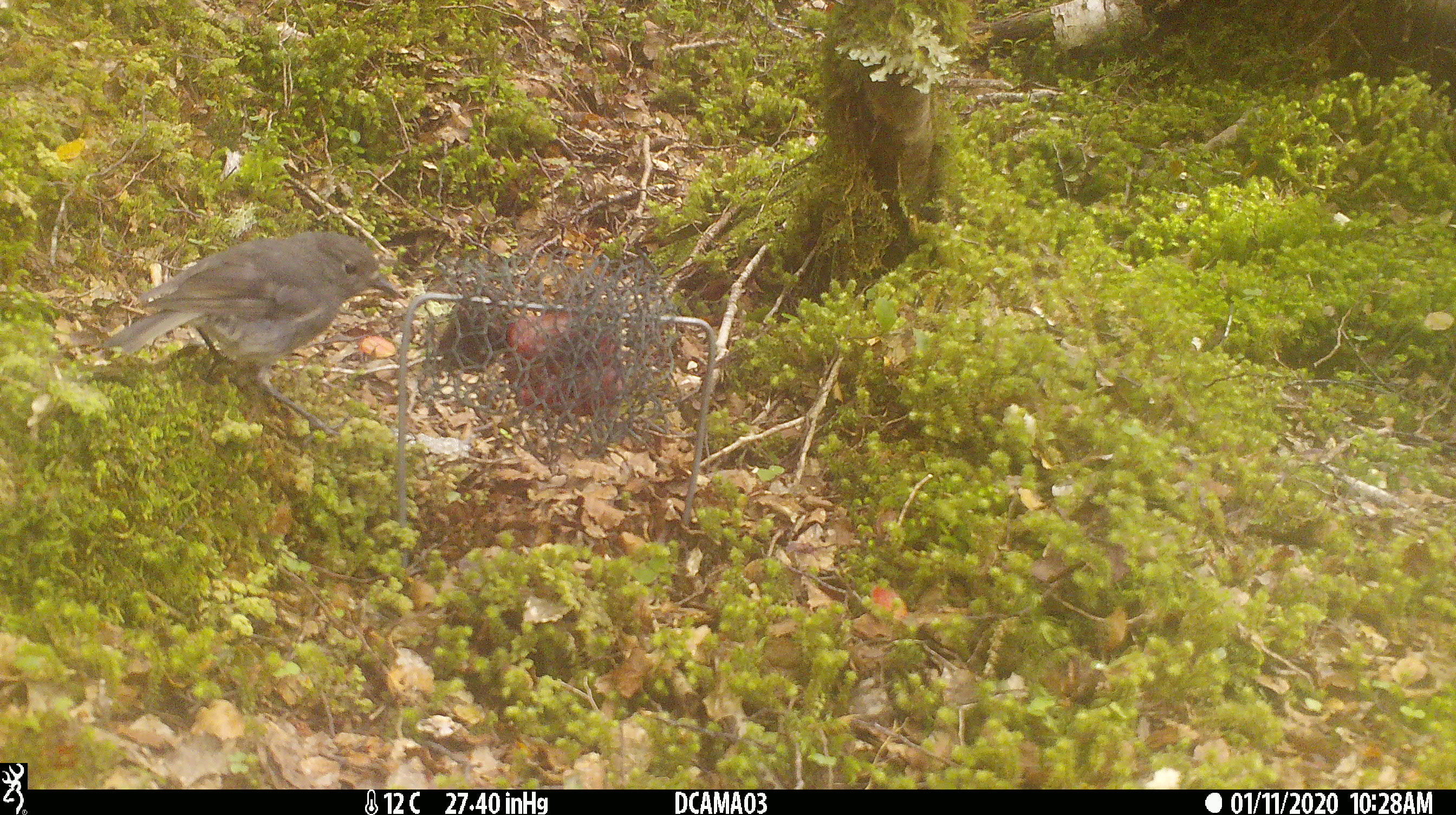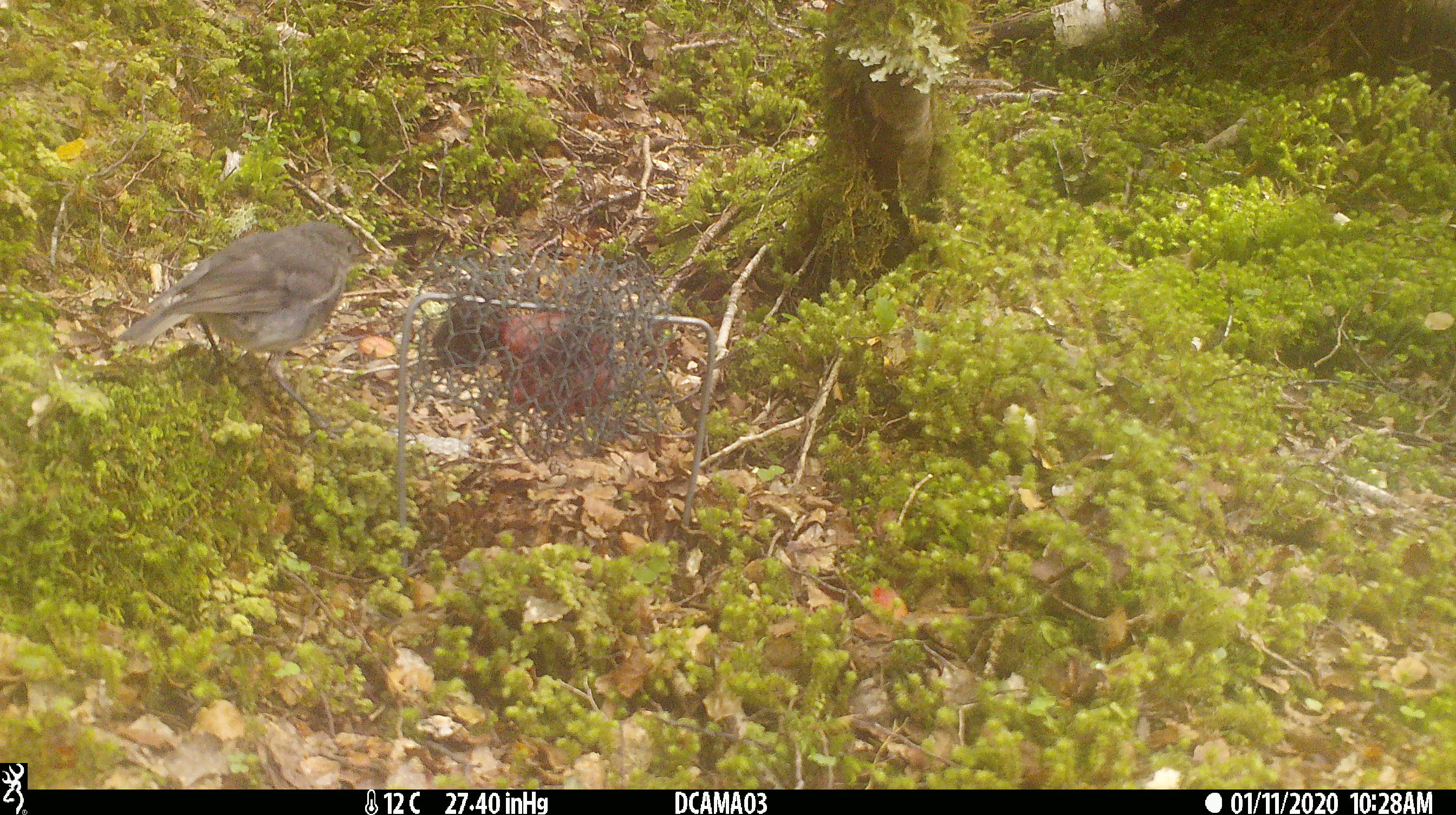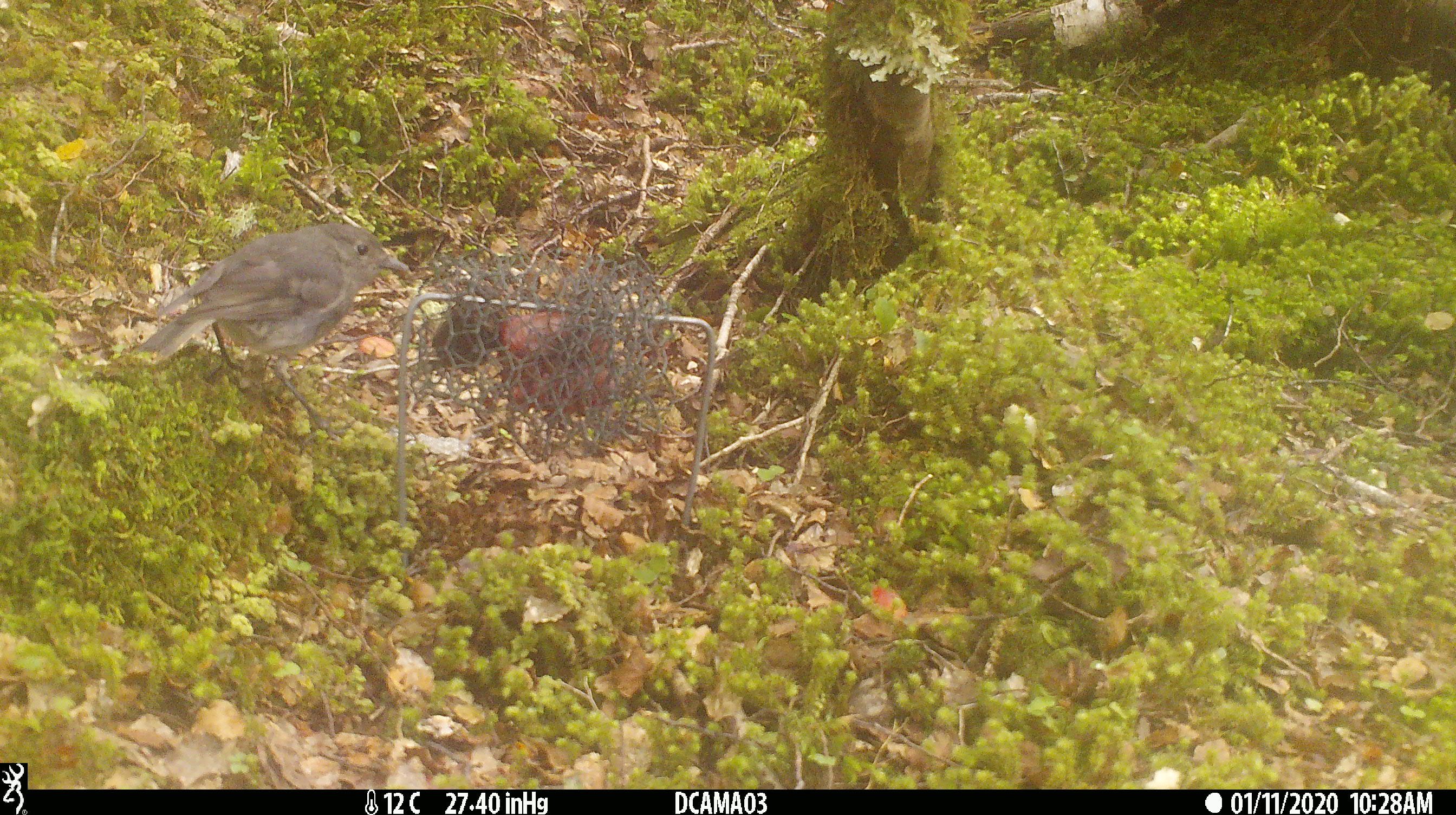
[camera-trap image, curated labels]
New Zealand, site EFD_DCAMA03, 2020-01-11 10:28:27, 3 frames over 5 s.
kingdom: Animalia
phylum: Chordata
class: Aves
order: Passeriformes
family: Petroicidae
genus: Petroica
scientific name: Petroica australis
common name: new zealand robin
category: robin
Robin (new zealand robin) (Petroica australis).